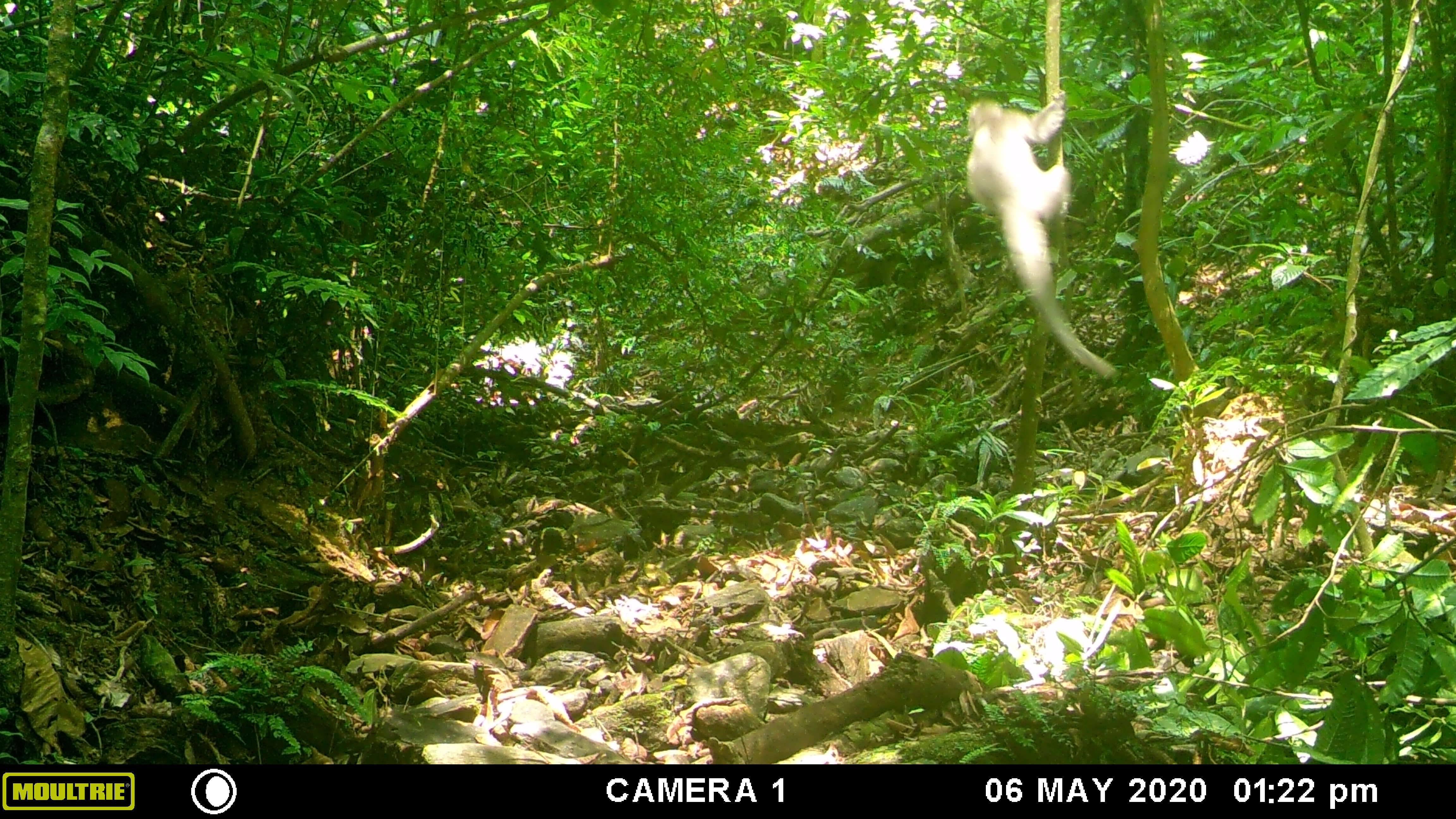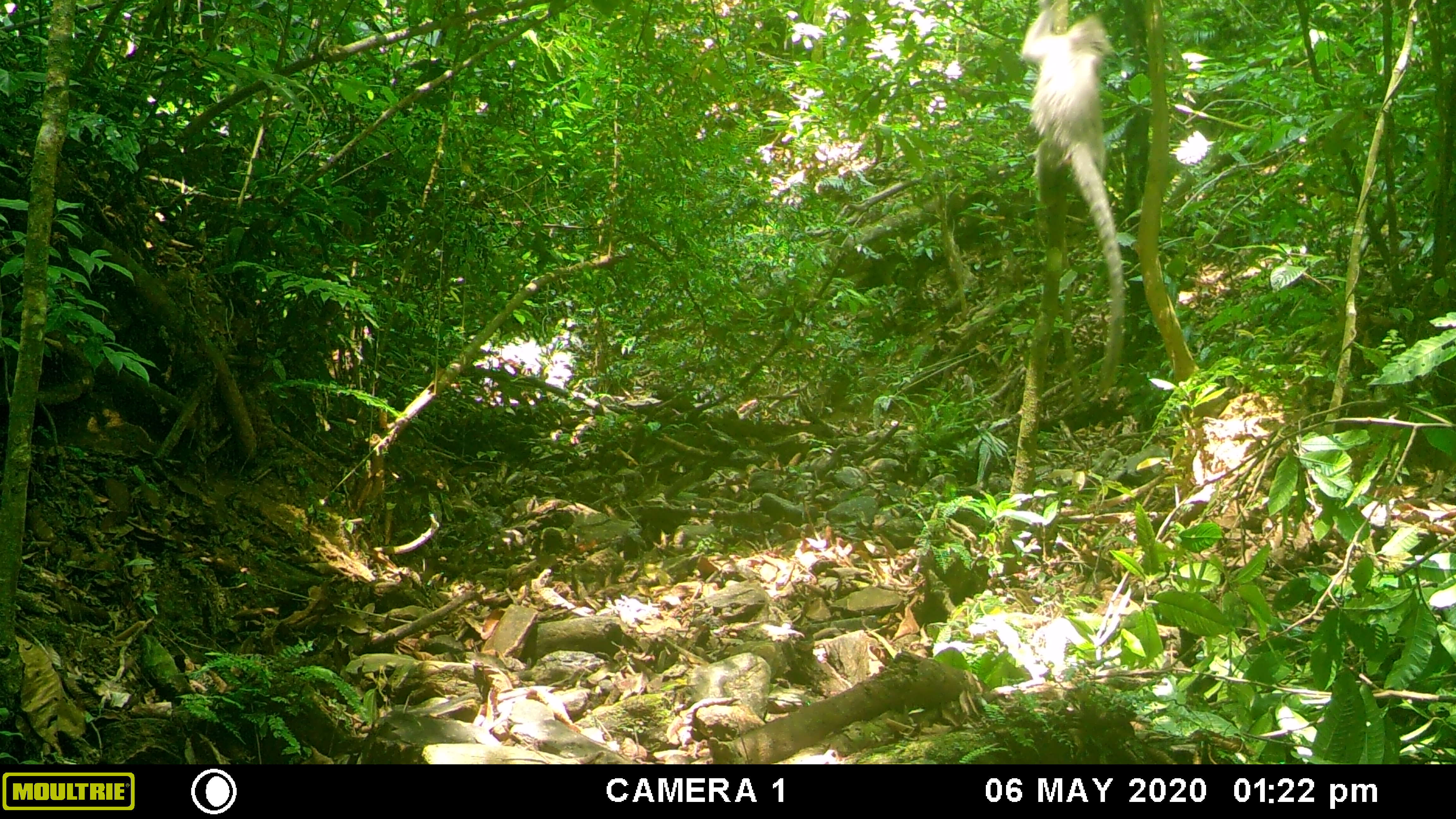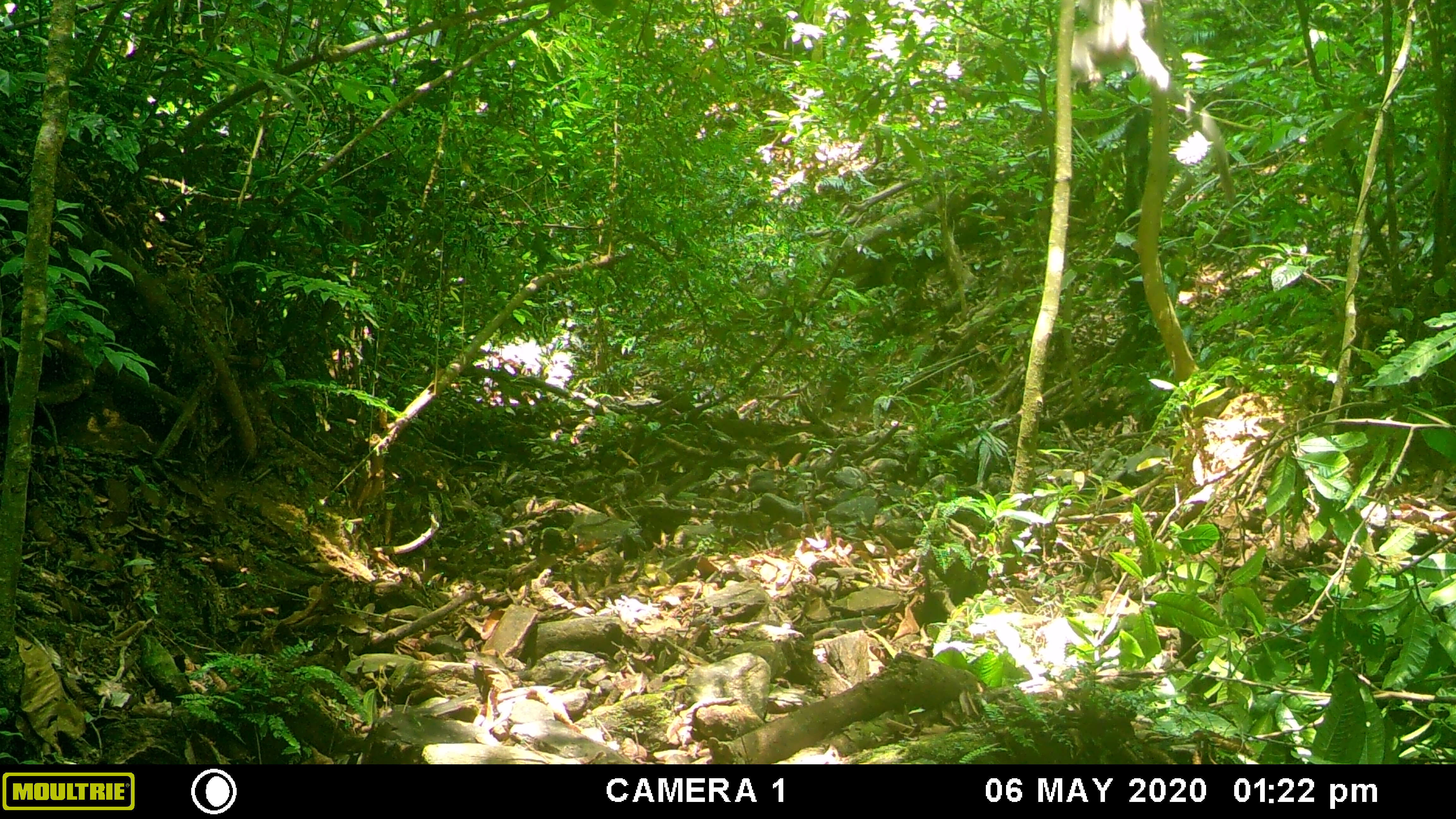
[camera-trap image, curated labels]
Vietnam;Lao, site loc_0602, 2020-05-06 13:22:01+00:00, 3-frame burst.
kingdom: Animalia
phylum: Chordata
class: Mammalia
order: Primates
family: Cercopithecidae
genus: Trachypithecus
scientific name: Trachypithecus phayrei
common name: phayre's langur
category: phayres langur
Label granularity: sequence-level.